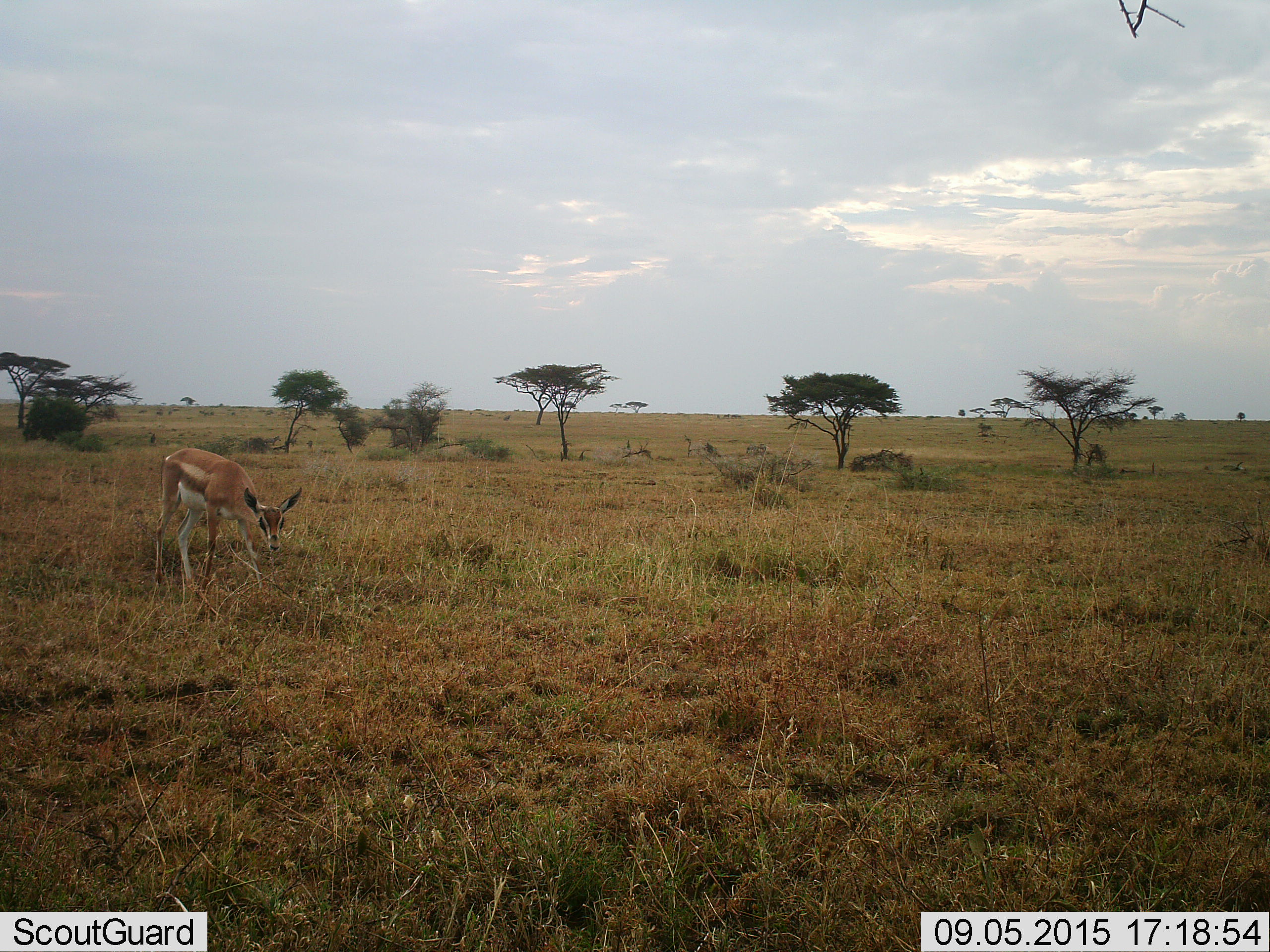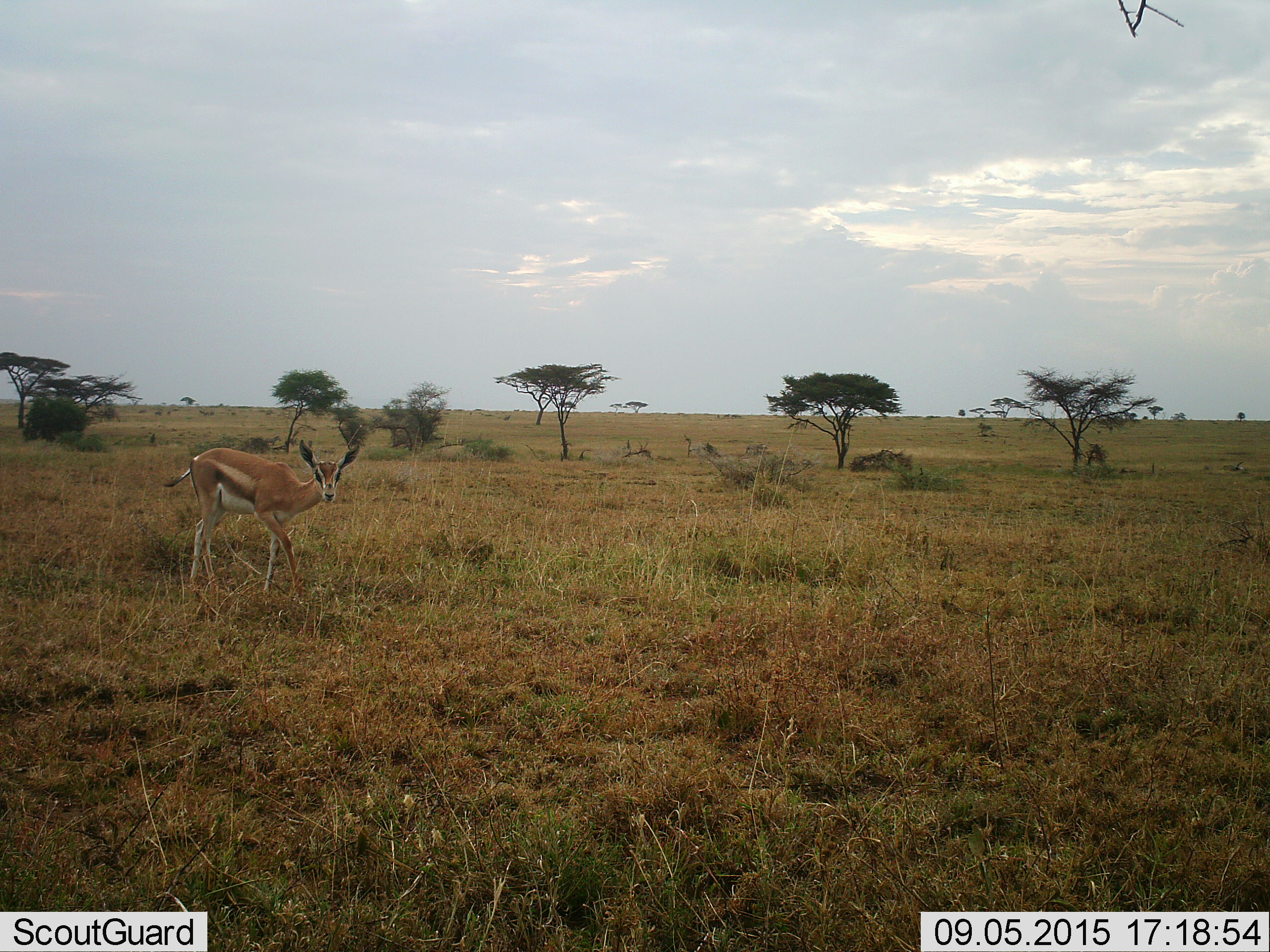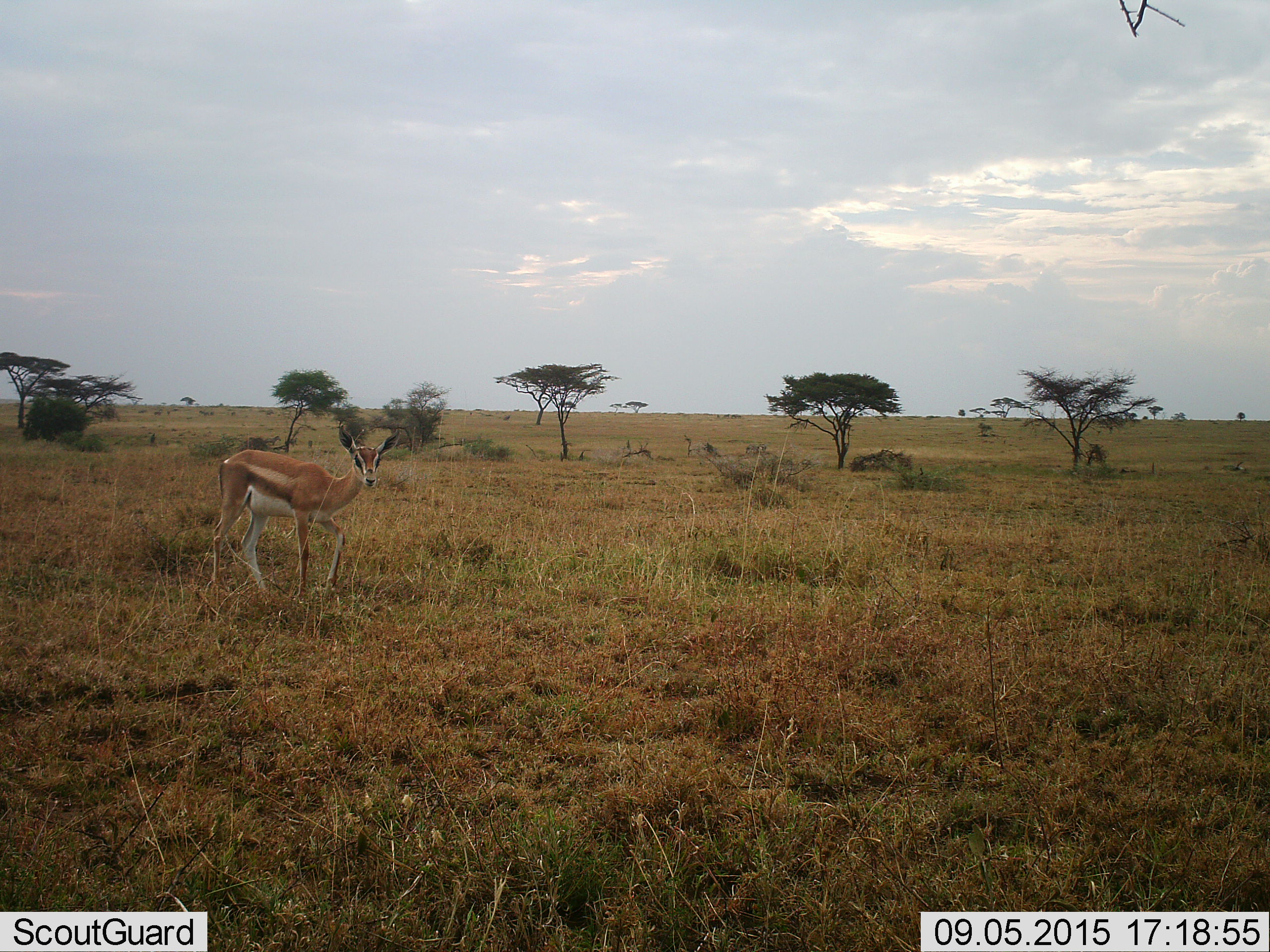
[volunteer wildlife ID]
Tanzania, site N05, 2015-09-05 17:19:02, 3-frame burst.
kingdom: Animalia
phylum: Chordata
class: Mammalia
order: Artiodactyla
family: Bovidae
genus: Nanger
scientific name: Nanger granti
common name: grant's gazelle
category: gazellegrants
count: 1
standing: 20%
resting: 0%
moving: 60%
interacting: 0%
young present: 0%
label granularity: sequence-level